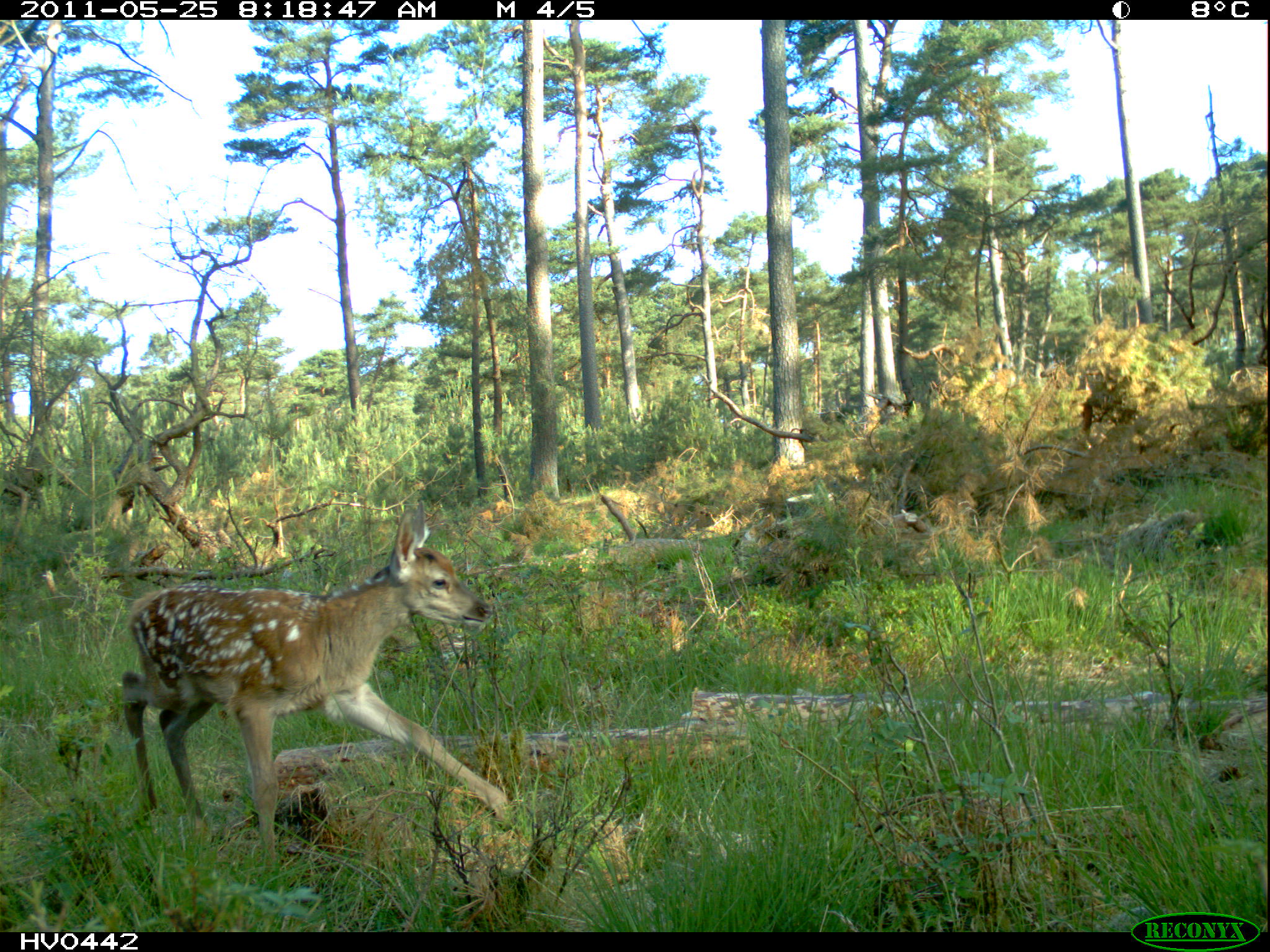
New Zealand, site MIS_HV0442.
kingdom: Animalia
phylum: Chordata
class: Mammalia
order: Artiodactyla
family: Cervidae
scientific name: Cervidae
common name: deer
Deer (Cervidae).